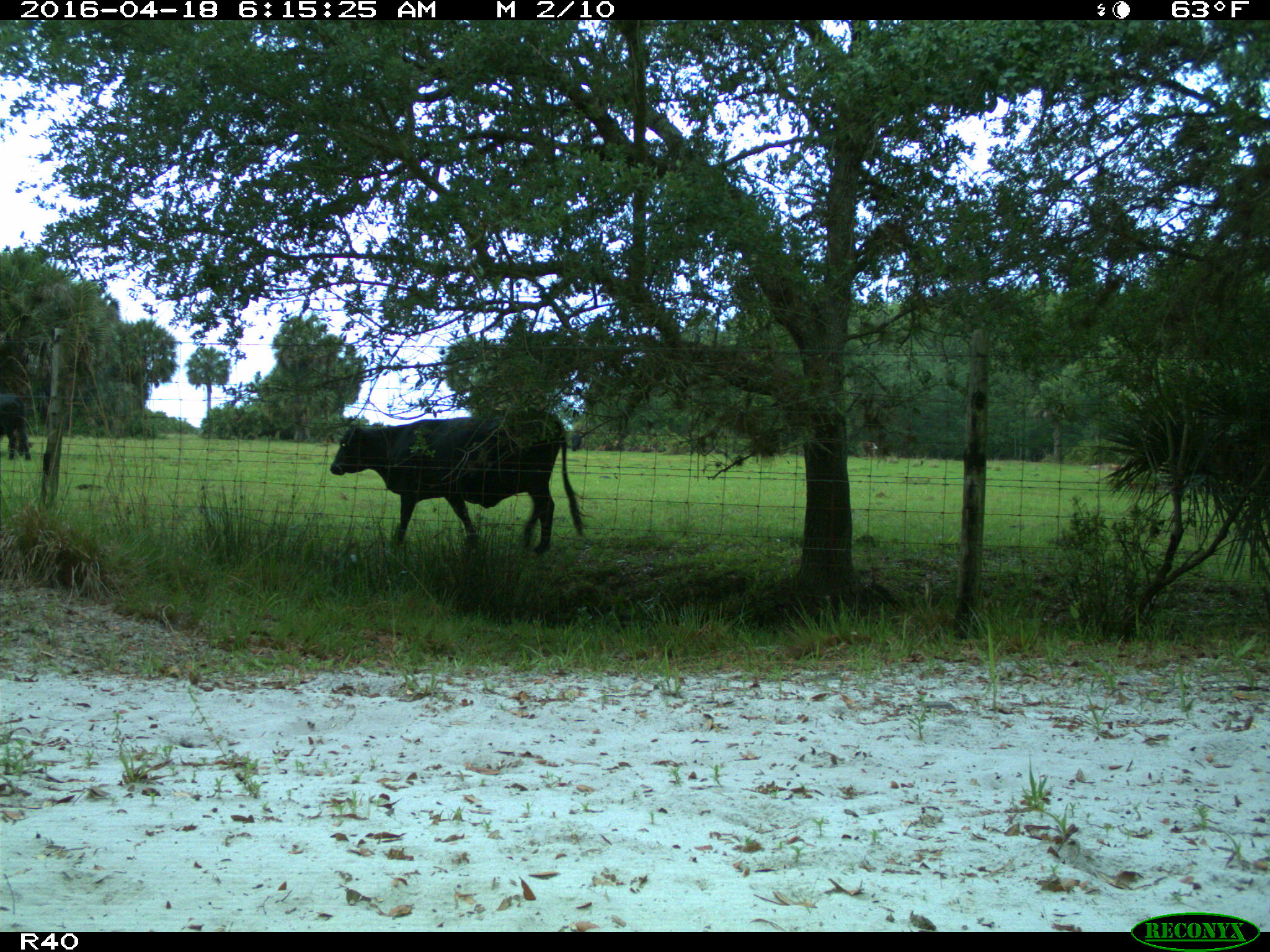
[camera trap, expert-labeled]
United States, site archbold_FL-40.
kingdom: Animalia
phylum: Chordata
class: Mammalia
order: Artiodactyla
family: Bovidae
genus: Bos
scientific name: Bos taurus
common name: domestic cow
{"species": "Bos taurus (domestic cow)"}